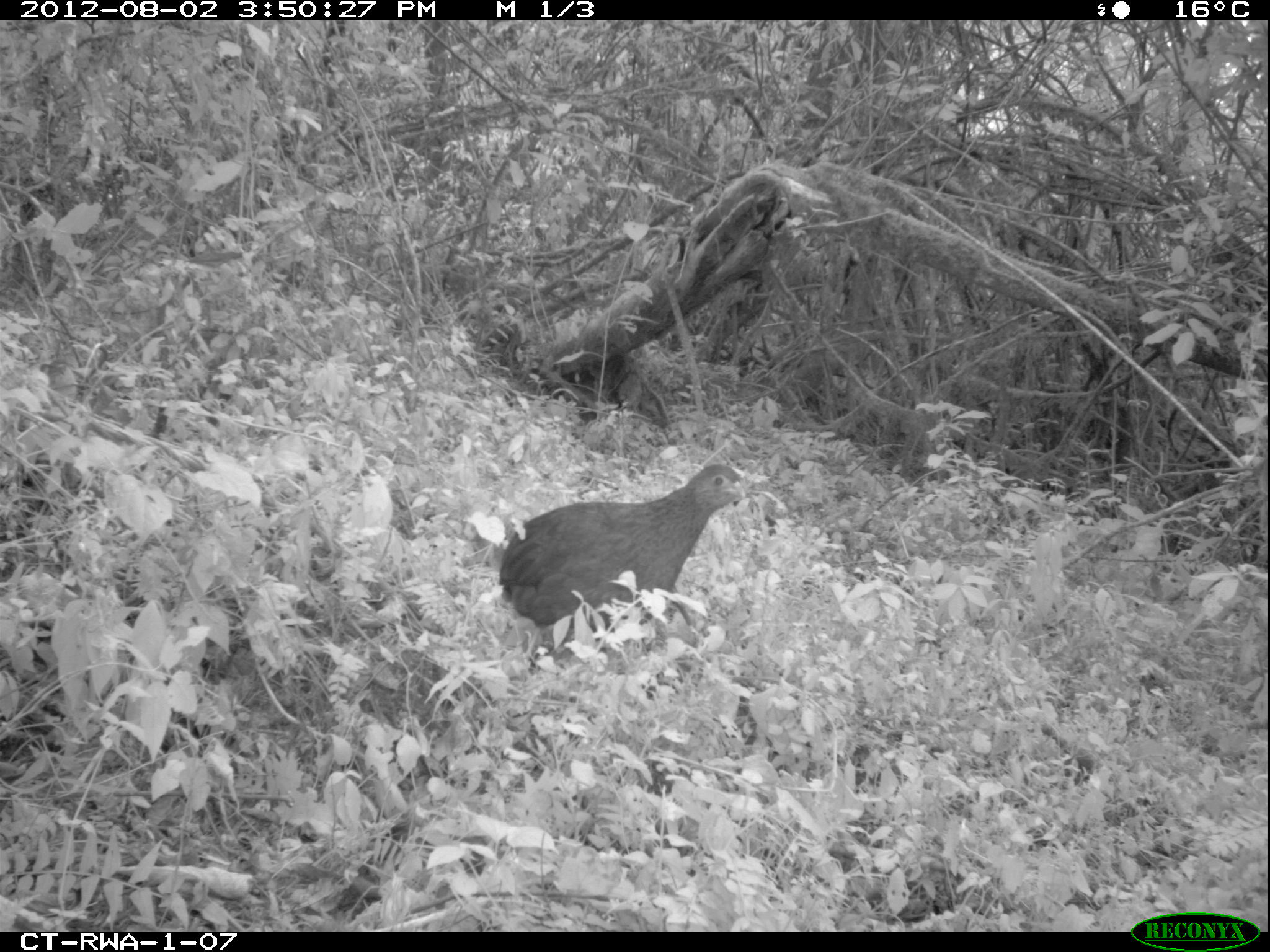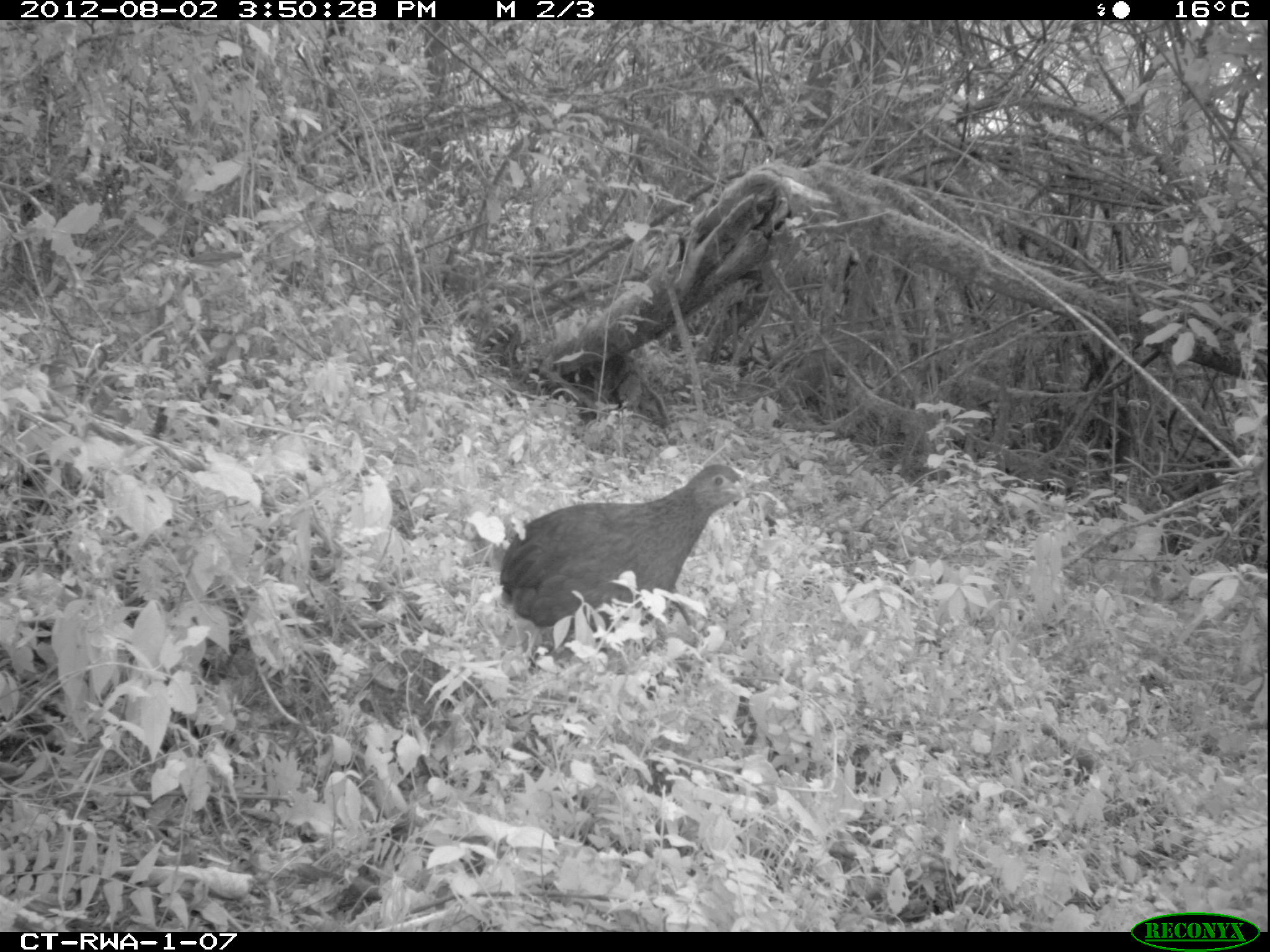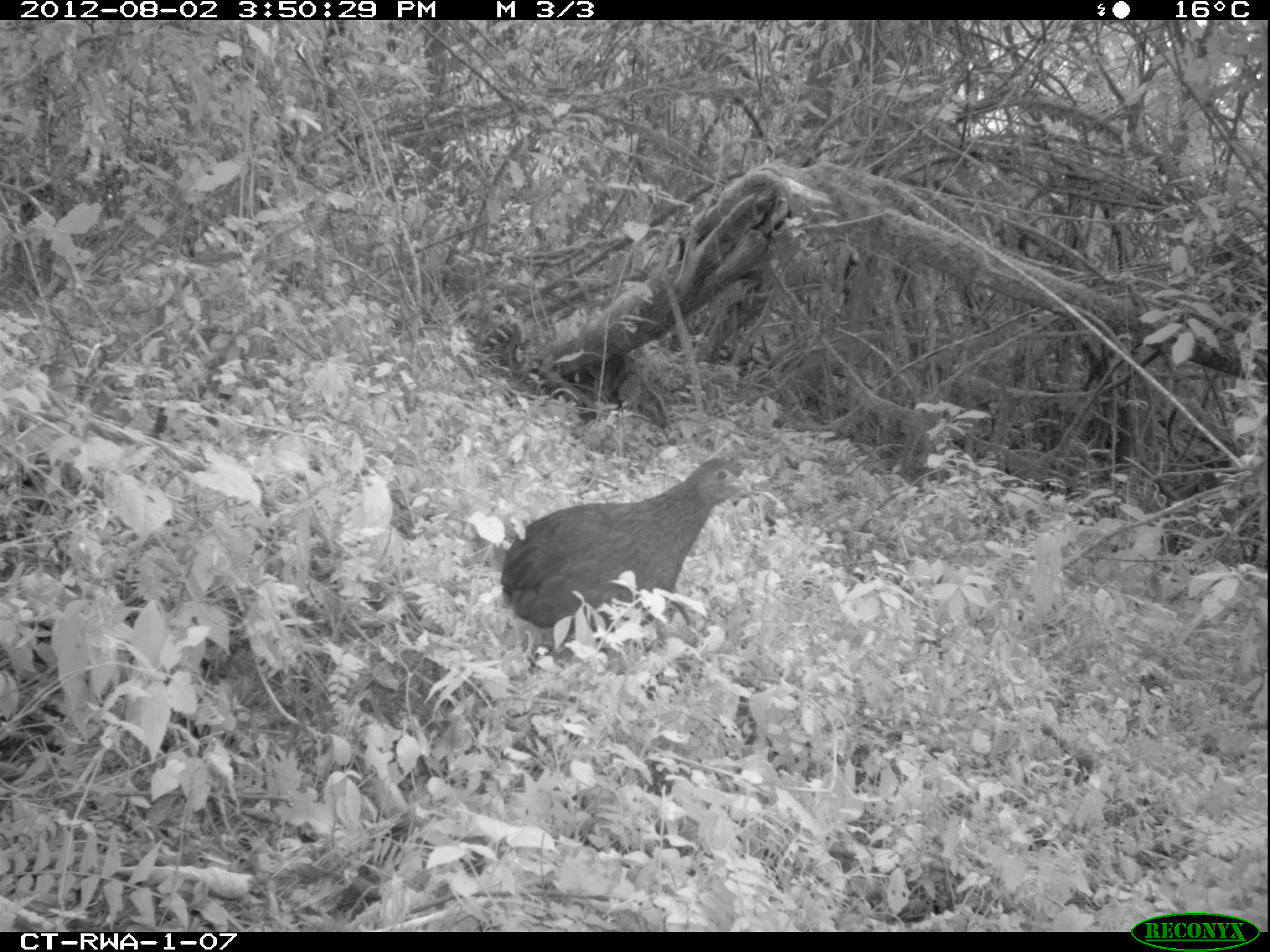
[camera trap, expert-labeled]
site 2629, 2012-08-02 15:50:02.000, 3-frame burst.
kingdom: Animalia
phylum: Chordata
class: Aves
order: Galliformes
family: Phasianidae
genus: Pternistis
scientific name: Pternistis nobilis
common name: handsome francolin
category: francolinus nobilis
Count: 1.